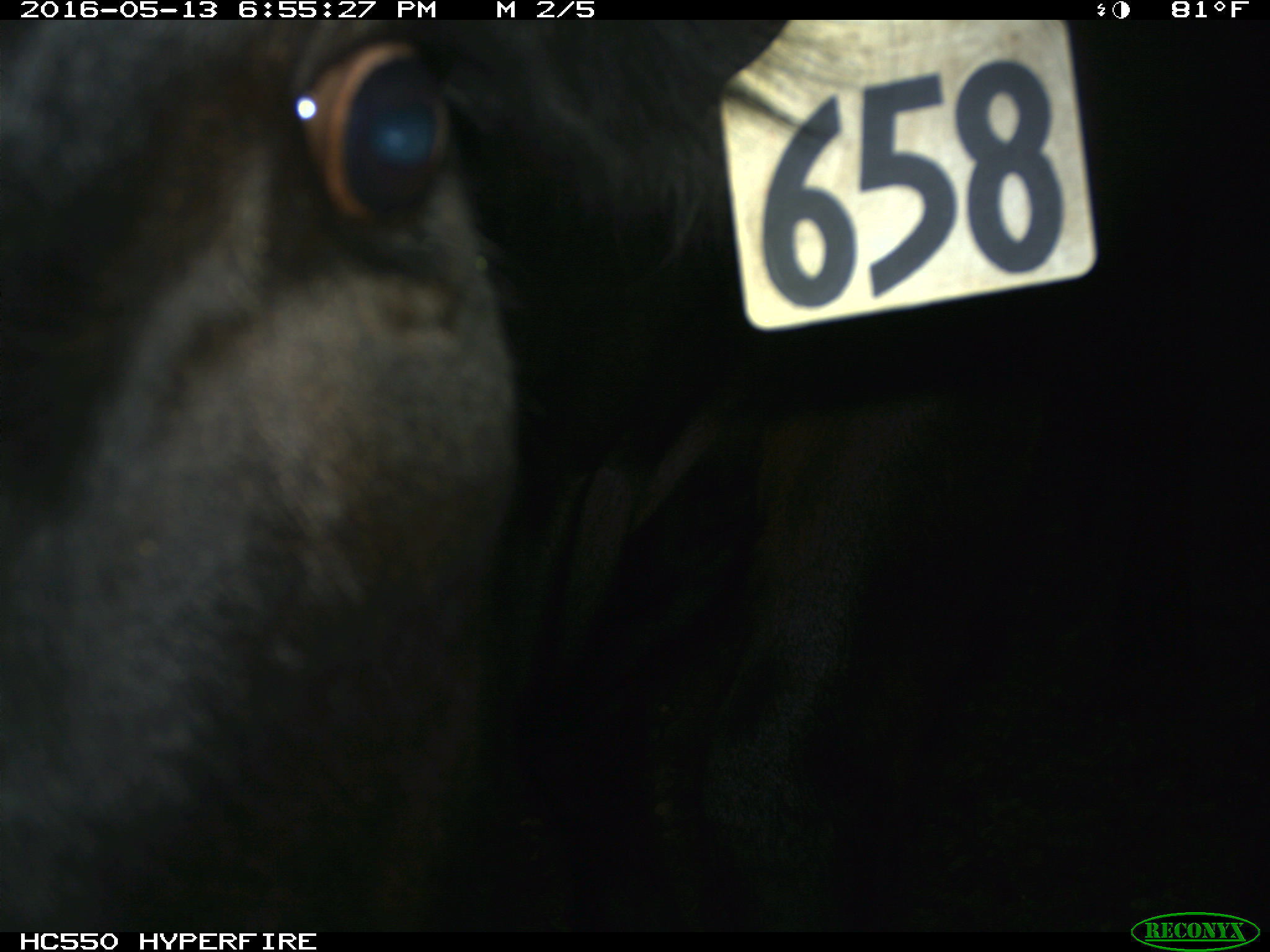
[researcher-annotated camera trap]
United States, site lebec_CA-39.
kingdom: Animalia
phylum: Chordata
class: Mammalia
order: Artiodactyla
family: Bovidae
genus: Bos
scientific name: Bos taurus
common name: domestic cow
Bos taurus (domestic cow).